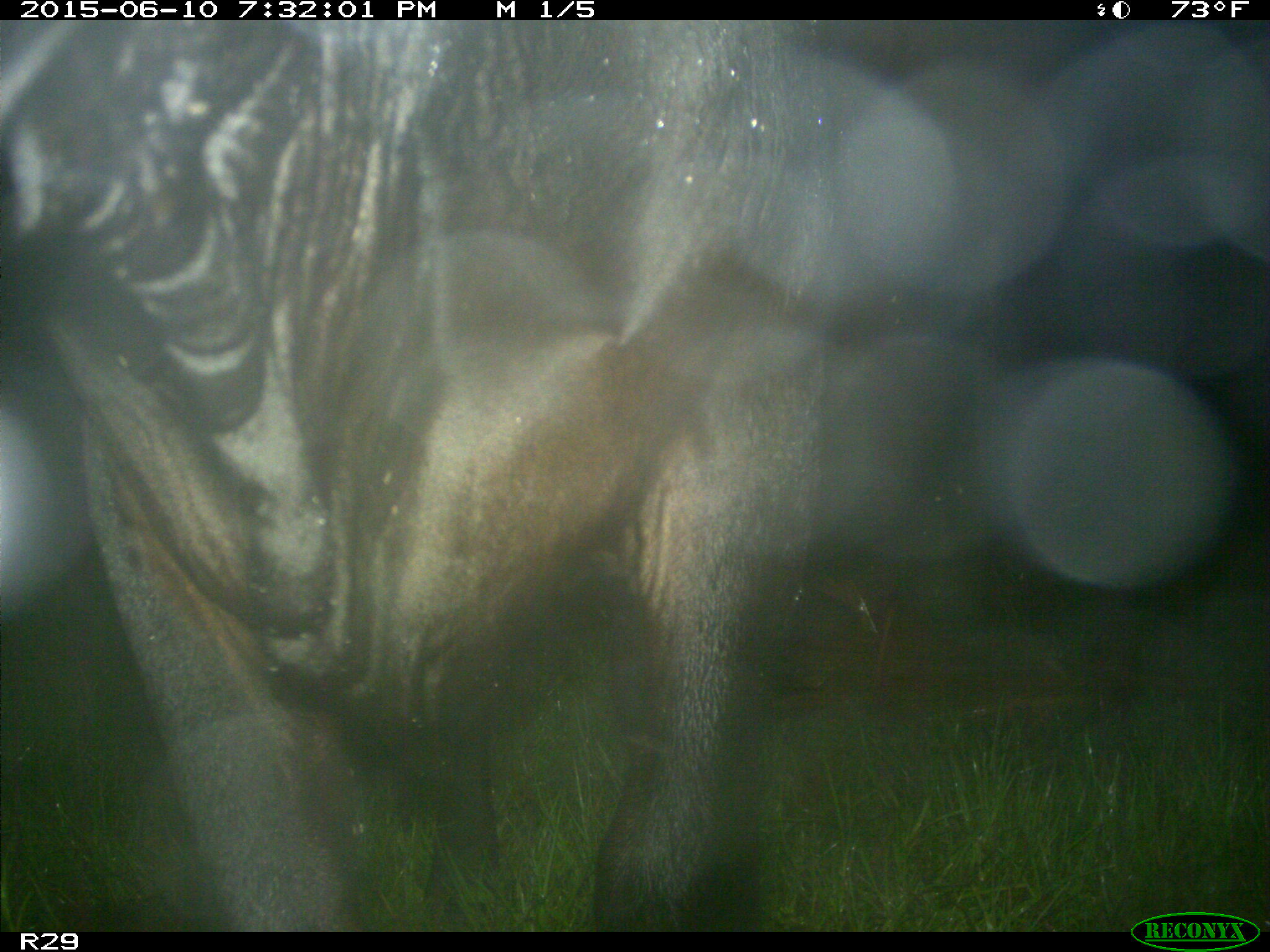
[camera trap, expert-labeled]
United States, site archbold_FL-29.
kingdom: Animalia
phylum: Chordata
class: Mammalia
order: Artiodactyla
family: Bovidae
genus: Bos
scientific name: Bos taurus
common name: domestic cow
Bos taurus (domestic cow).